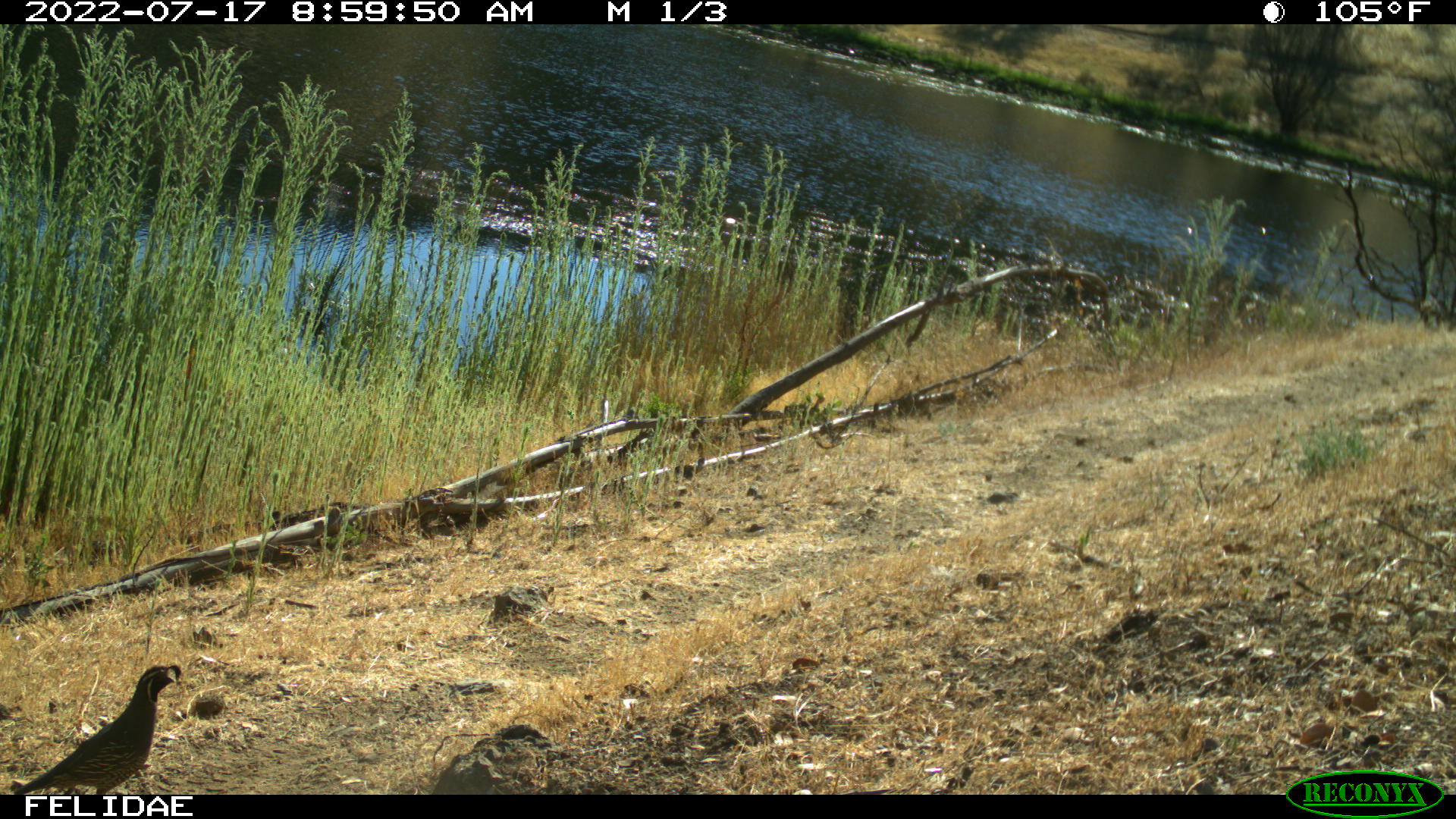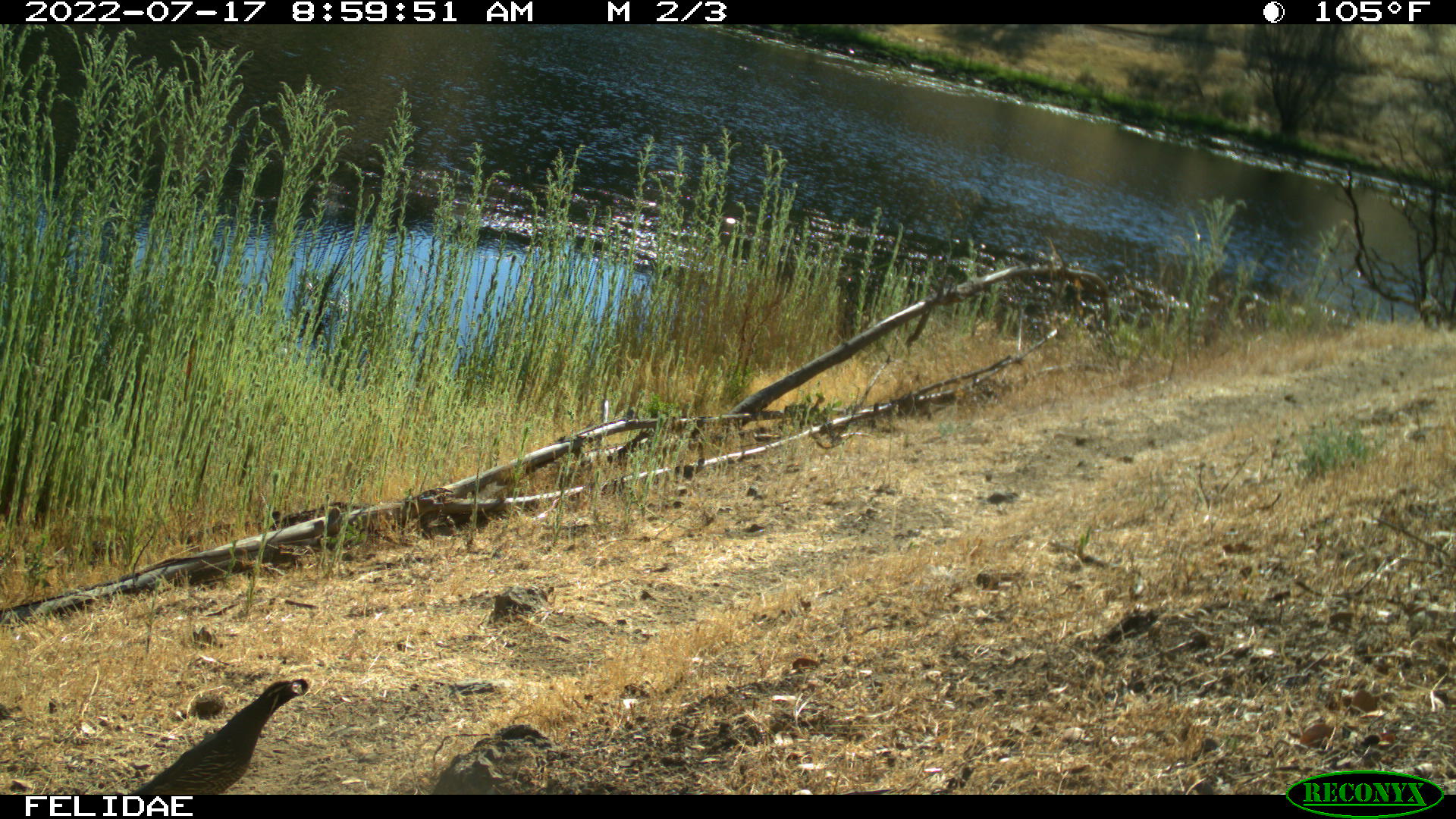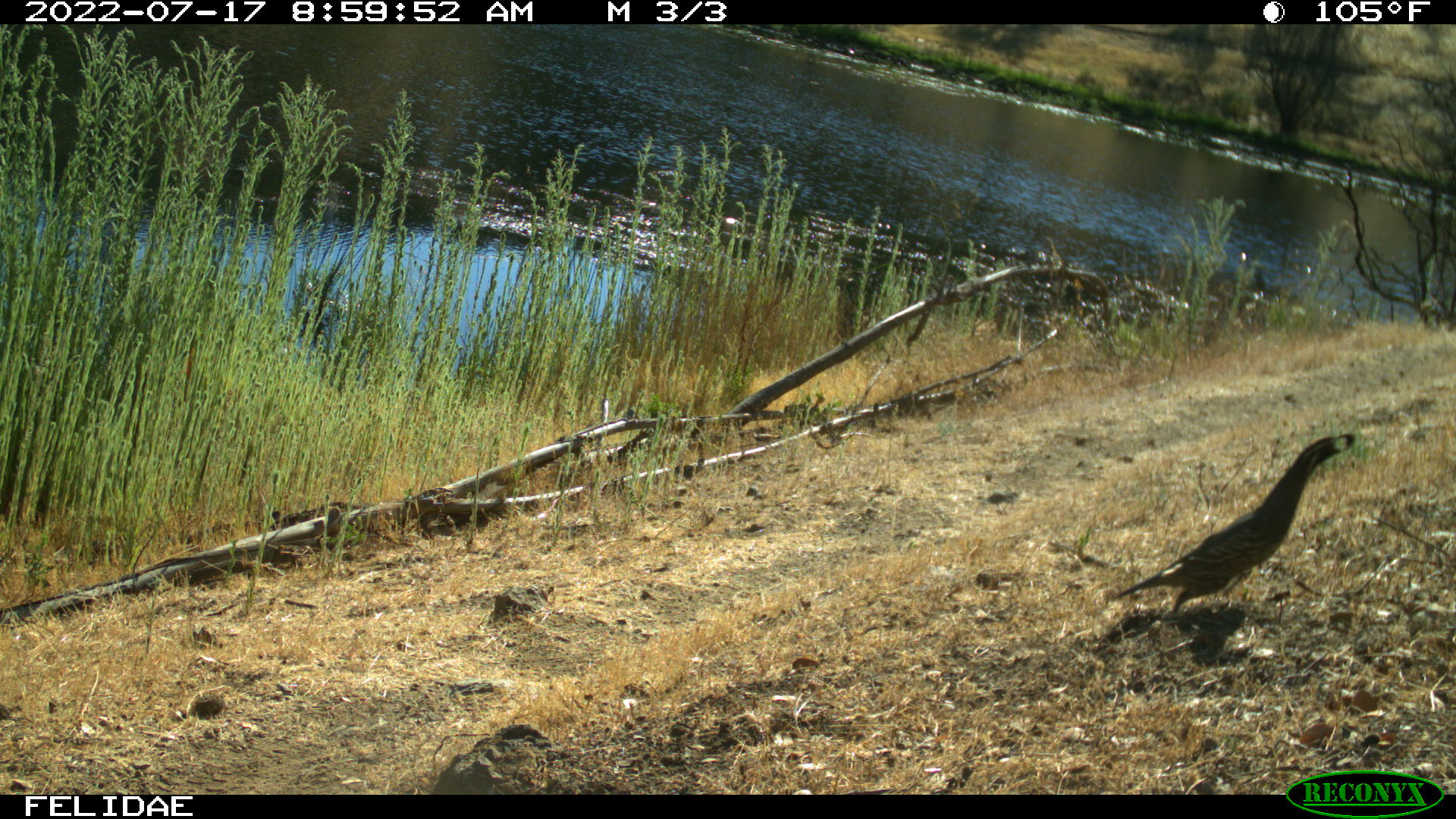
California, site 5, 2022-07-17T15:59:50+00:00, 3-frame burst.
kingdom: Animalia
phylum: Chordata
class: Aves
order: Galliformes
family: Odontophoridae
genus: Callipepla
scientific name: Callipepla californica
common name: california quail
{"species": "california quail (Callipepla californica)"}